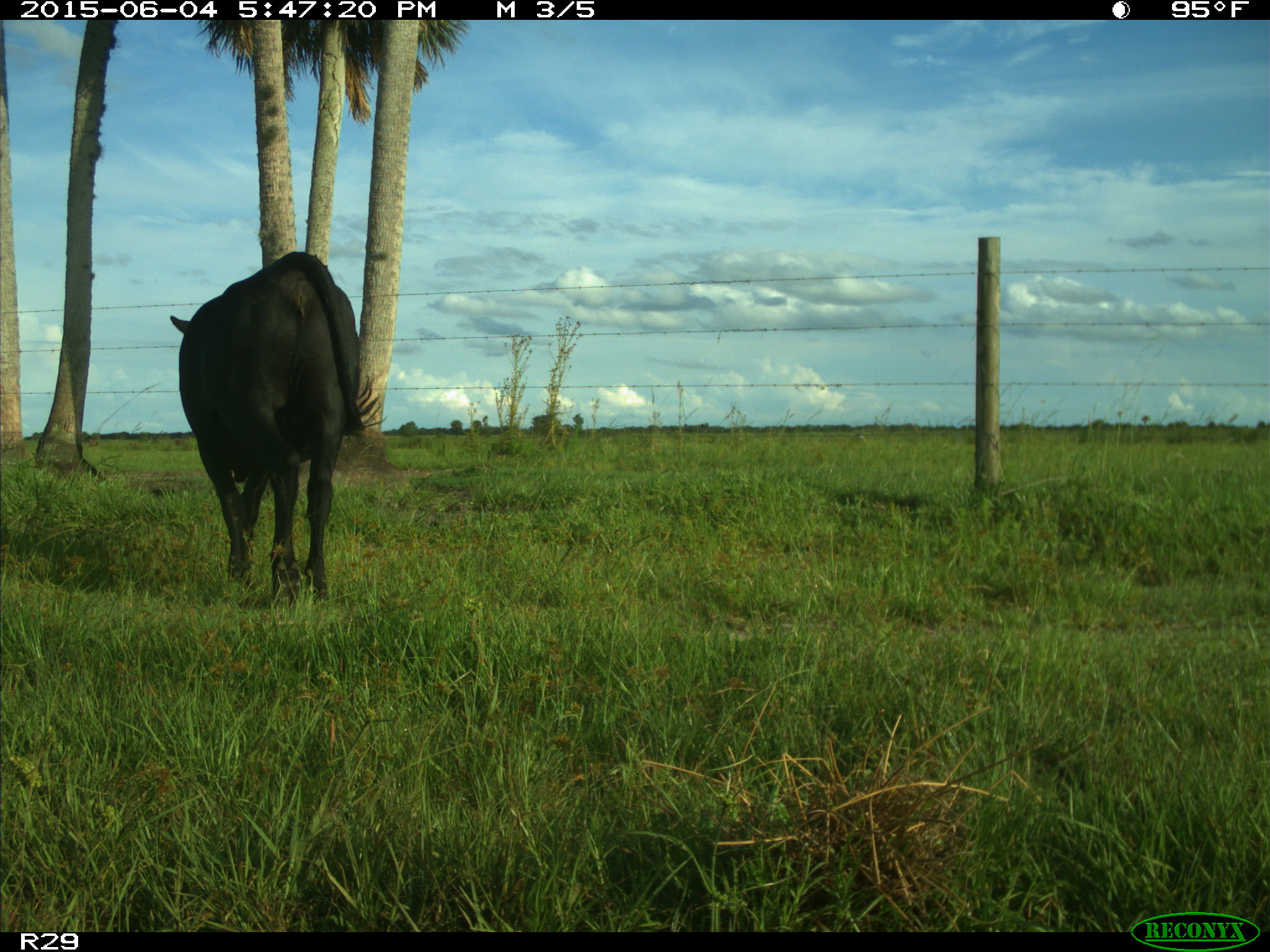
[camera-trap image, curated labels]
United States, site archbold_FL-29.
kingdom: Animalia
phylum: Chordata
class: Mammalia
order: Artiodactyla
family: Bovidae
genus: Bos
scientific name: Bos taurus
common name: domestic cow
Bos taurus (domestic cow).